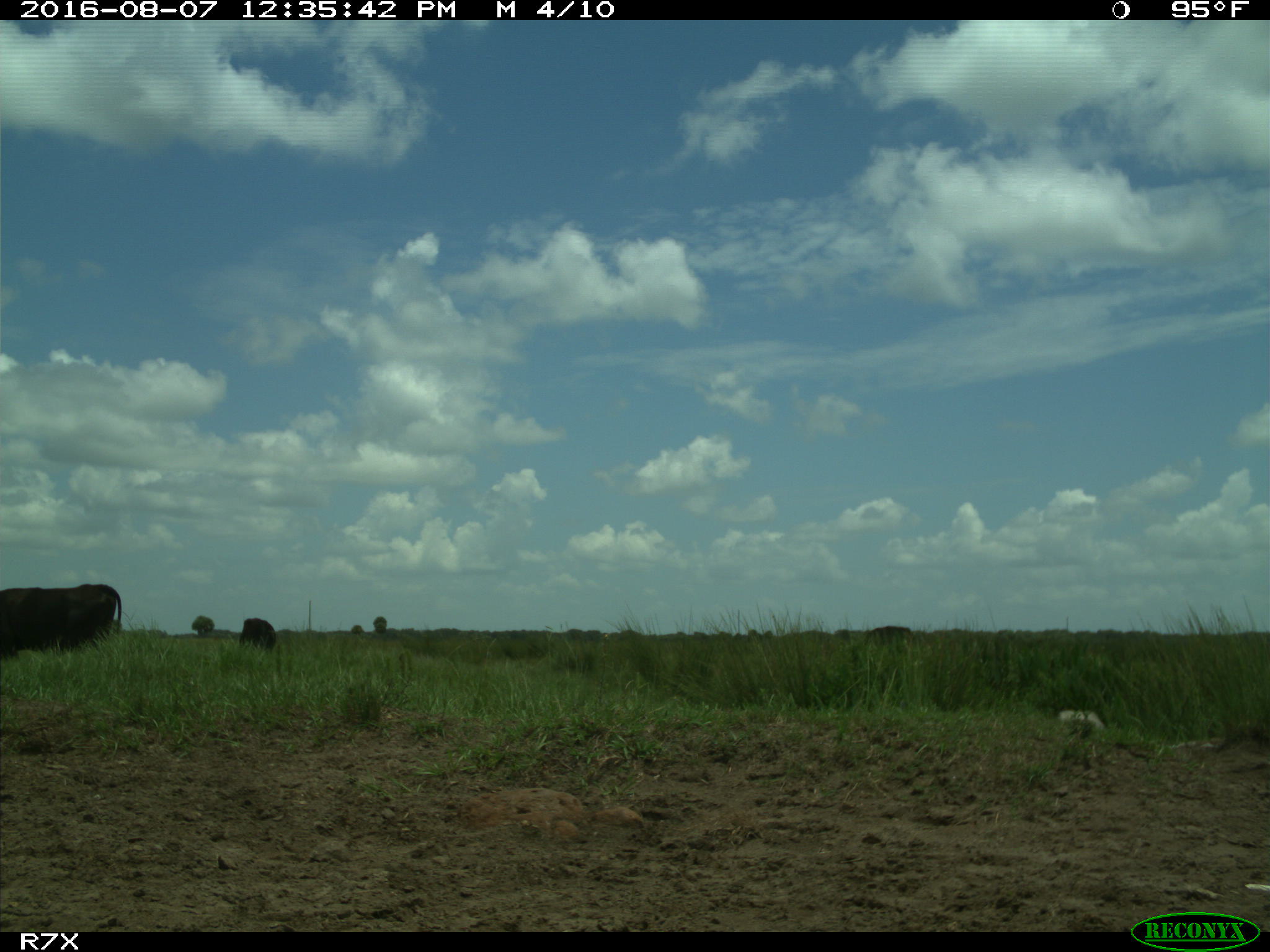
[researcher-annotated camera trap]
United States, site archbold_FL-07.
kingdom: Animalia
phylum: Chordata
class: Mammalia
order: Artiodactyla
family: Bovidae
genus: Bos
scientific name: Bos taurus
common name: domestic cow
Bos taurus (domestic cow).